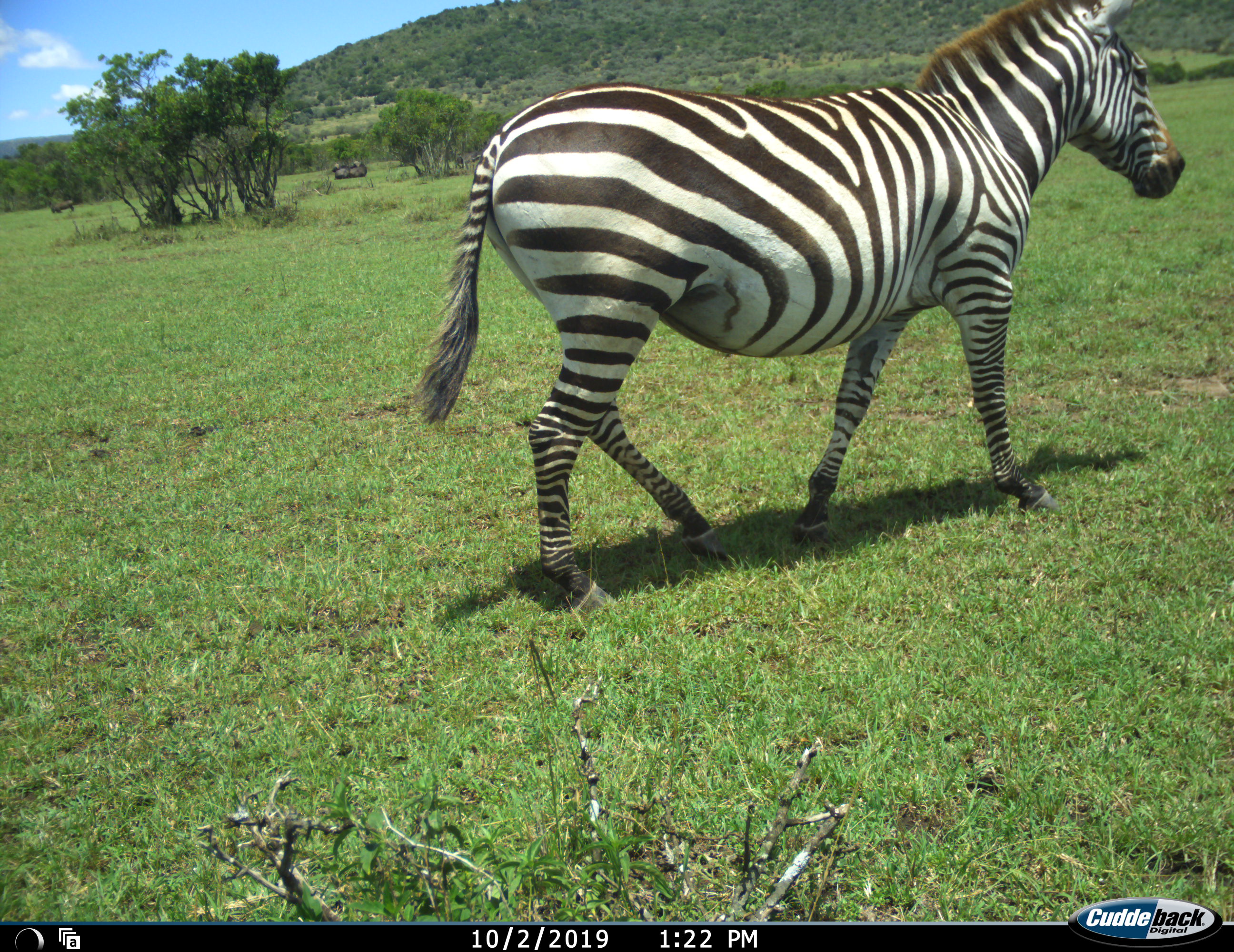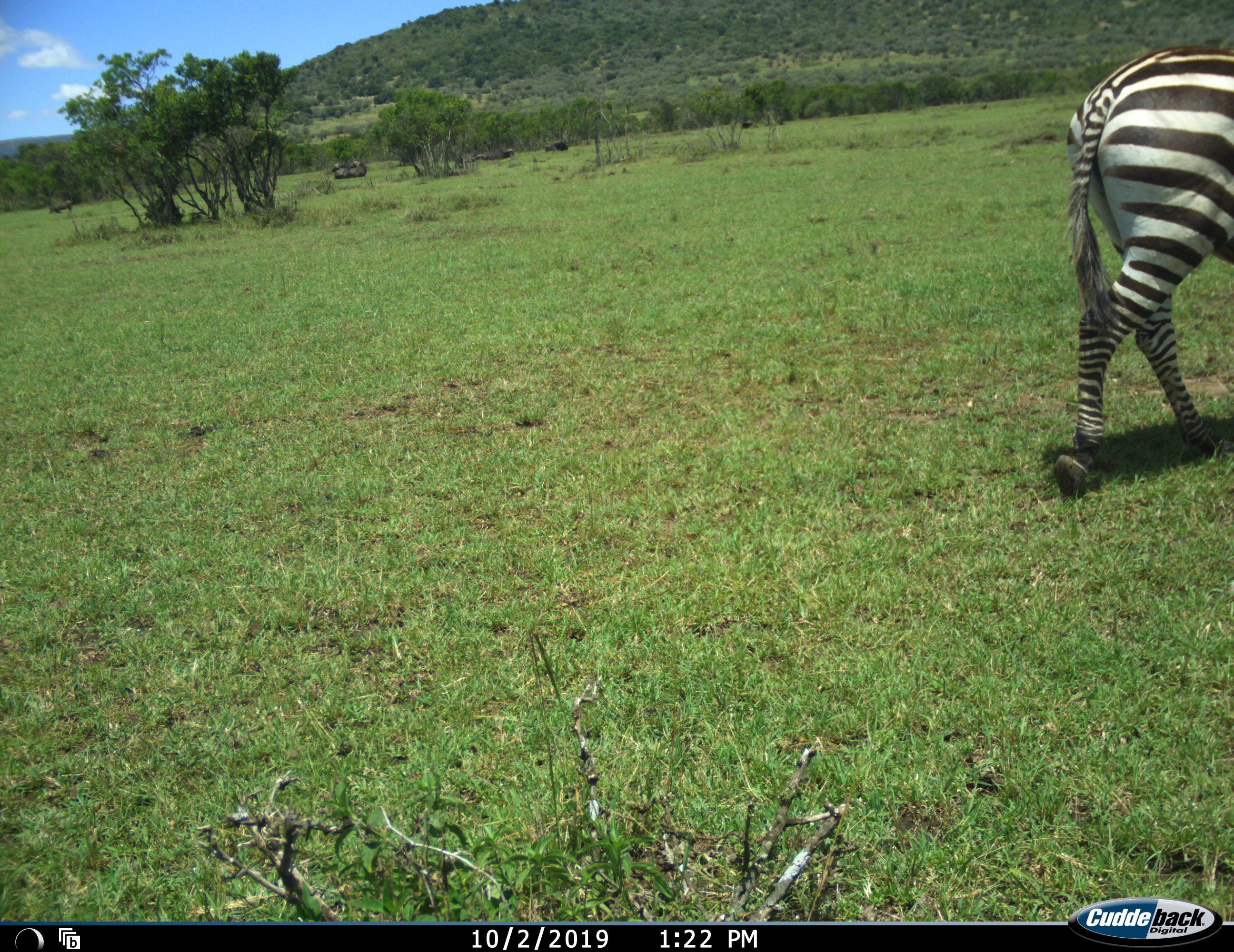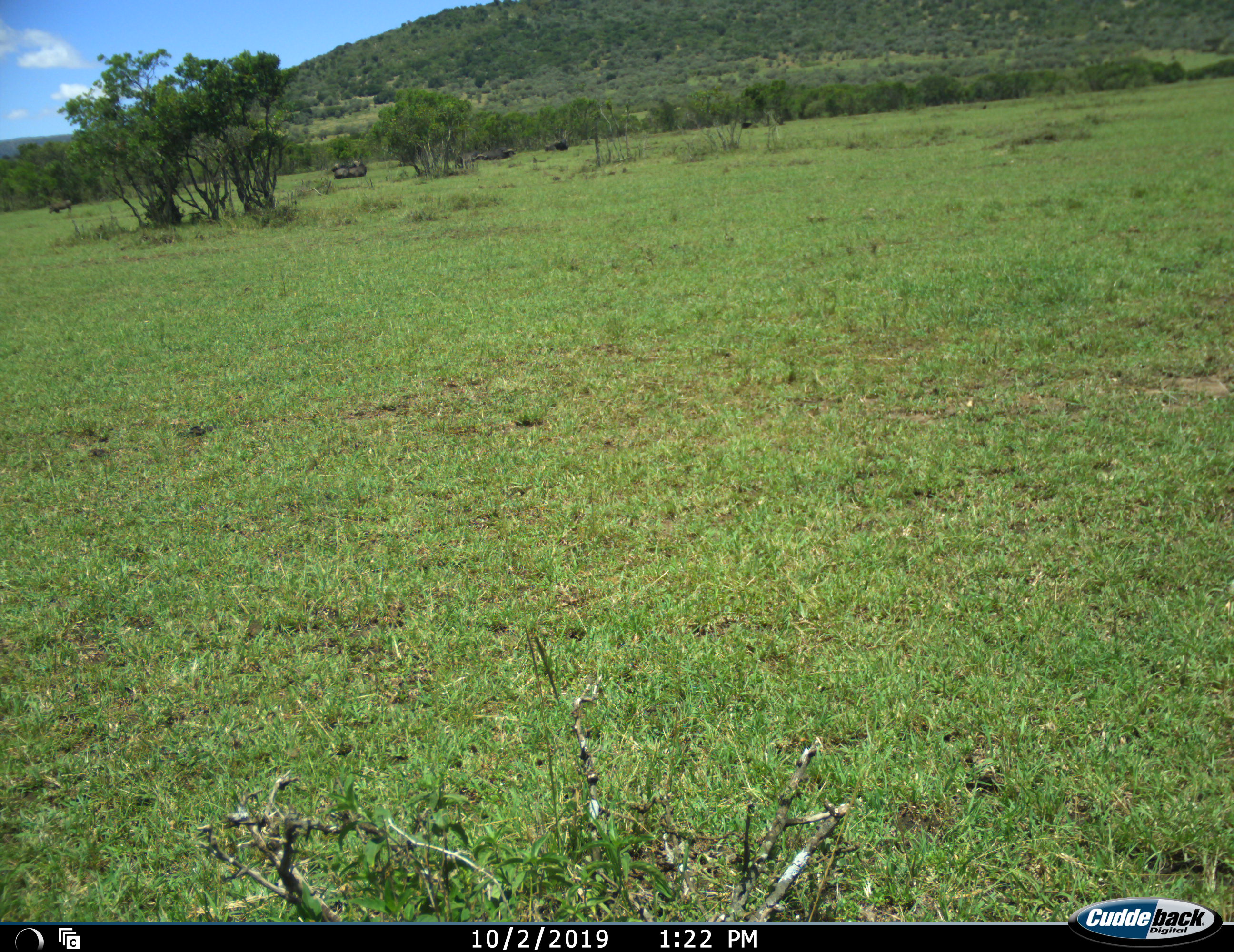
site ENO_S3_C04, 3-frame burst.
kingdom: Animalia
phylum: Chordata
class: Mammalia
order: Perissodactyla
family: Equidae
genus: Equus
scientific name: Equus quagga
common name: plains zebra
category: zebraplains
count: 1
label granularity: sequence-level